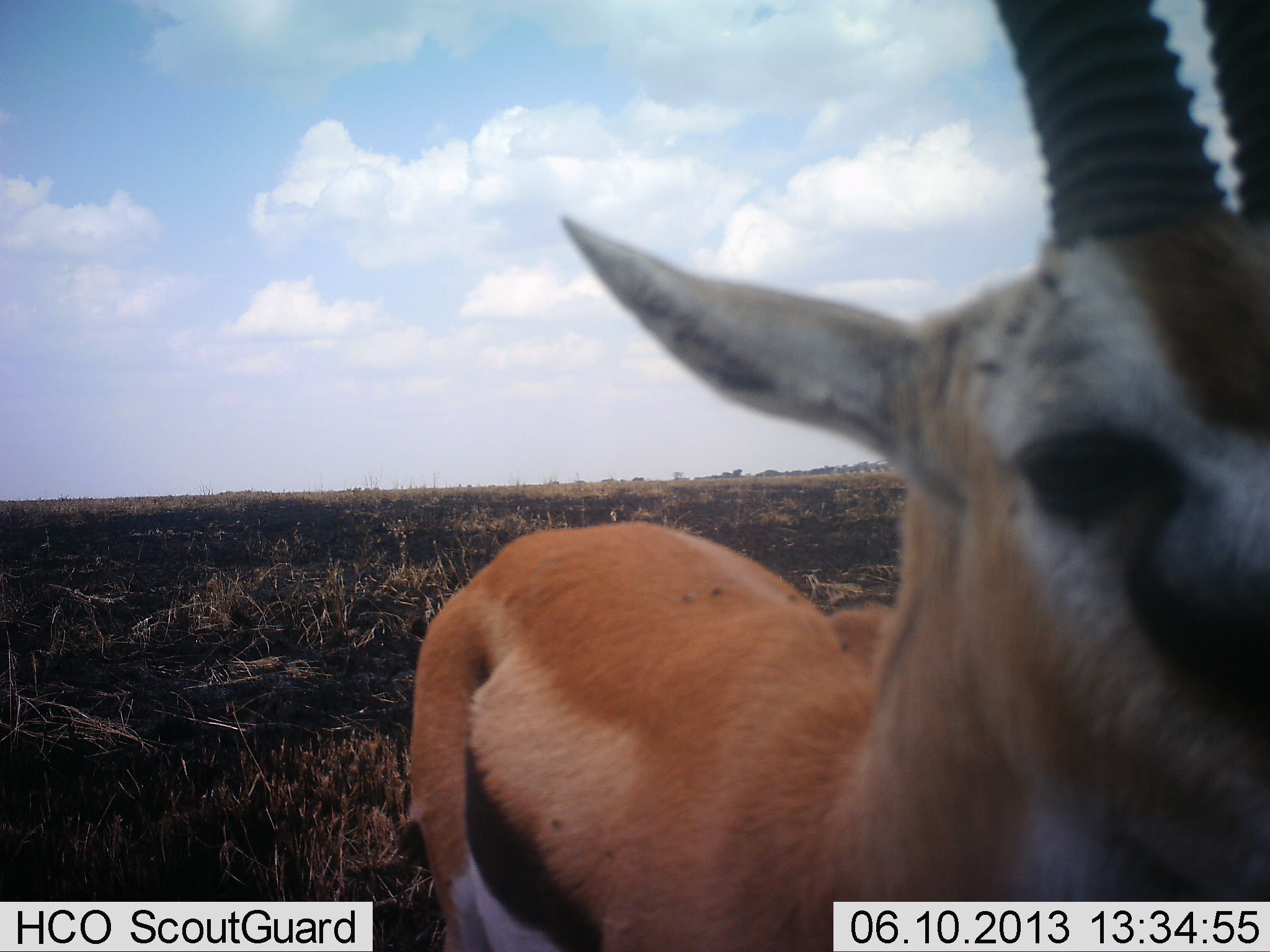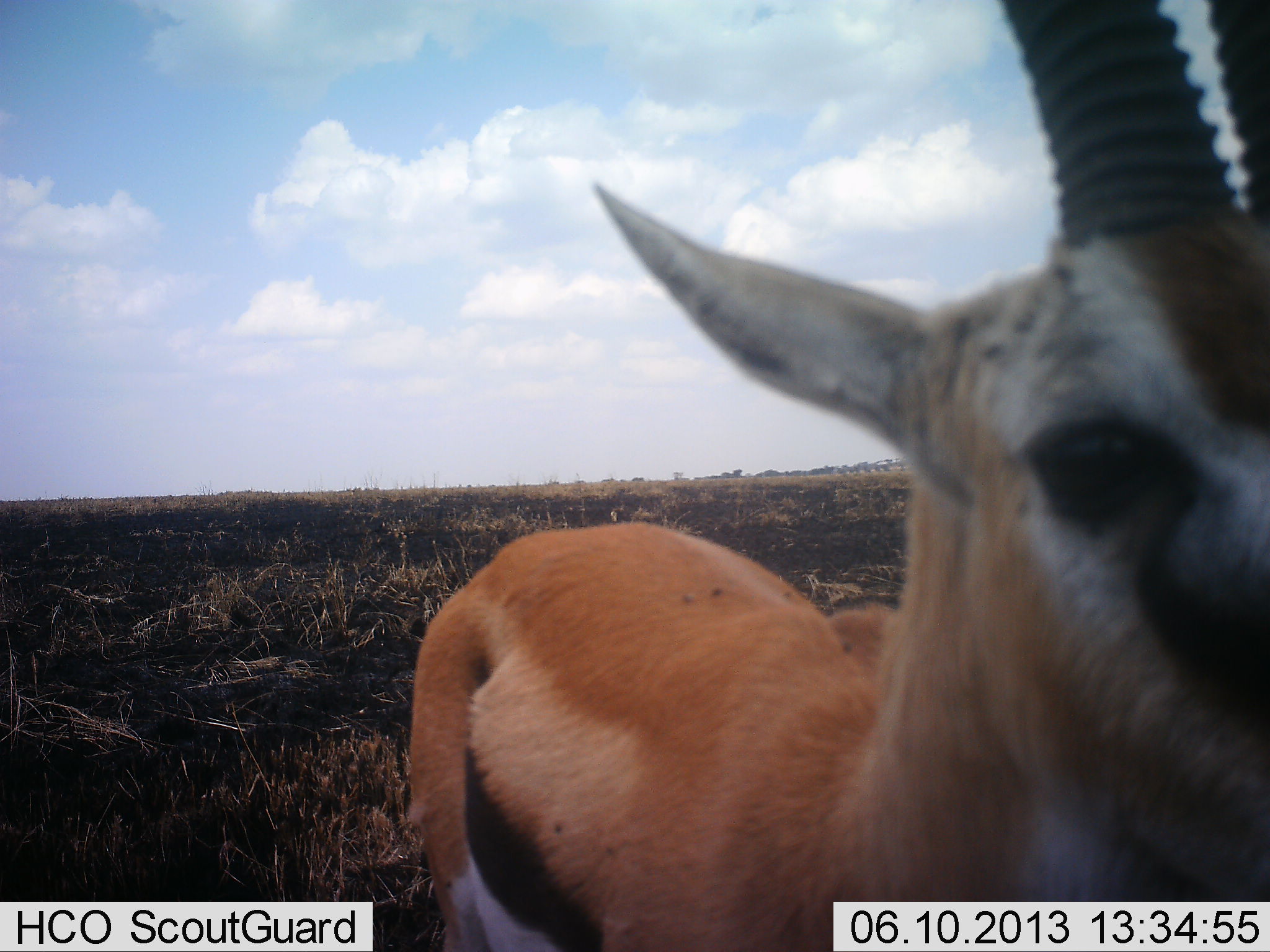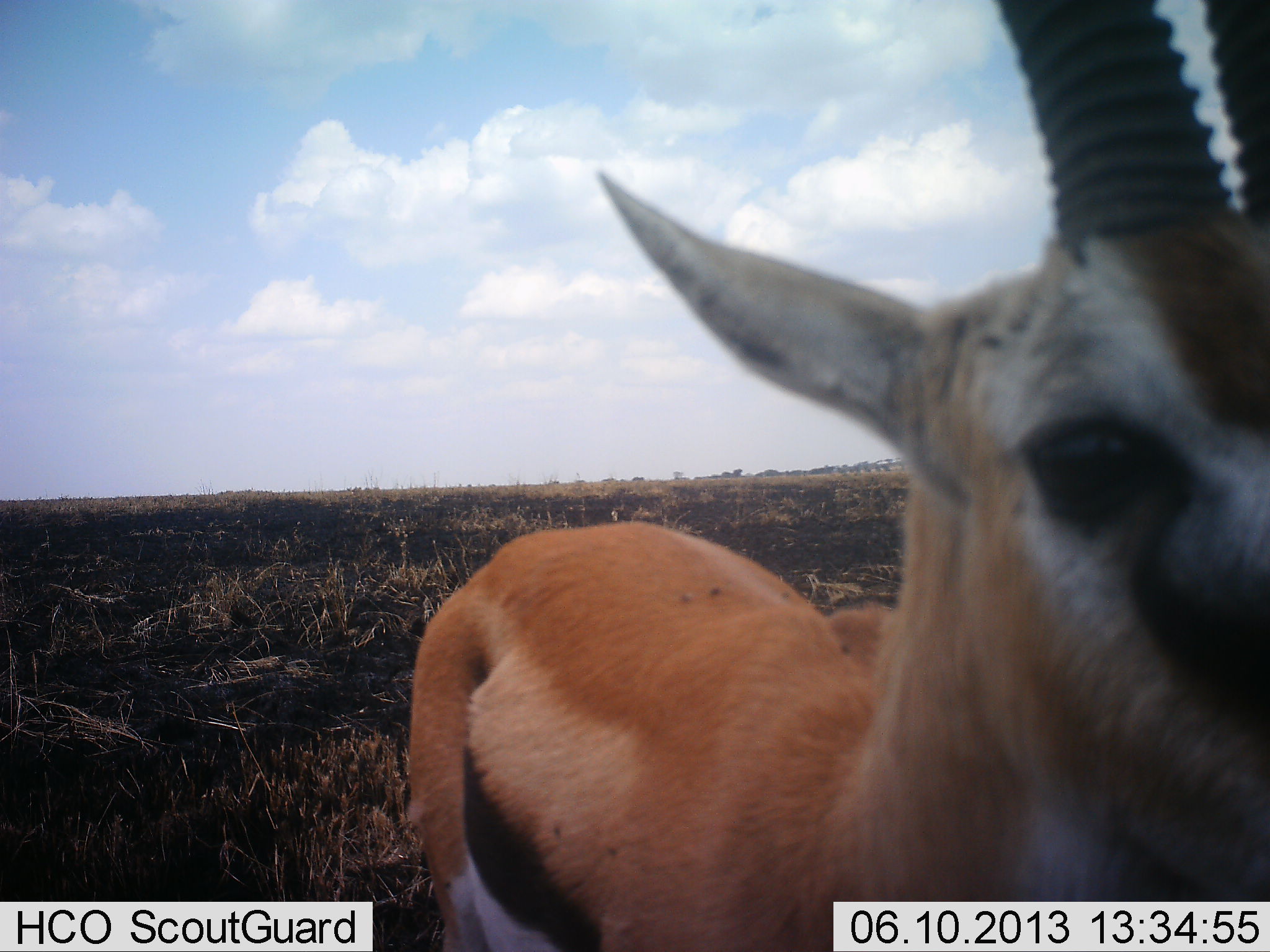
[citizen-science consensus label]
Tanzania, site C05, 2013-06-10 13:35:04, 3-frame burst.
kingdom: Animalia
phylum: Chordata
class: Mammalia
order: Artiodactyla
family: Bovidae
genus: Eudorcas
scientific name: Eudorcas thomsonii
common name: thomson's gazelle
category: gazellethomsons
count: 1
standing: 100%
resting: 0%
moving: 0%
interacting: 0%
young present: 0%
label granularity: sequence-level